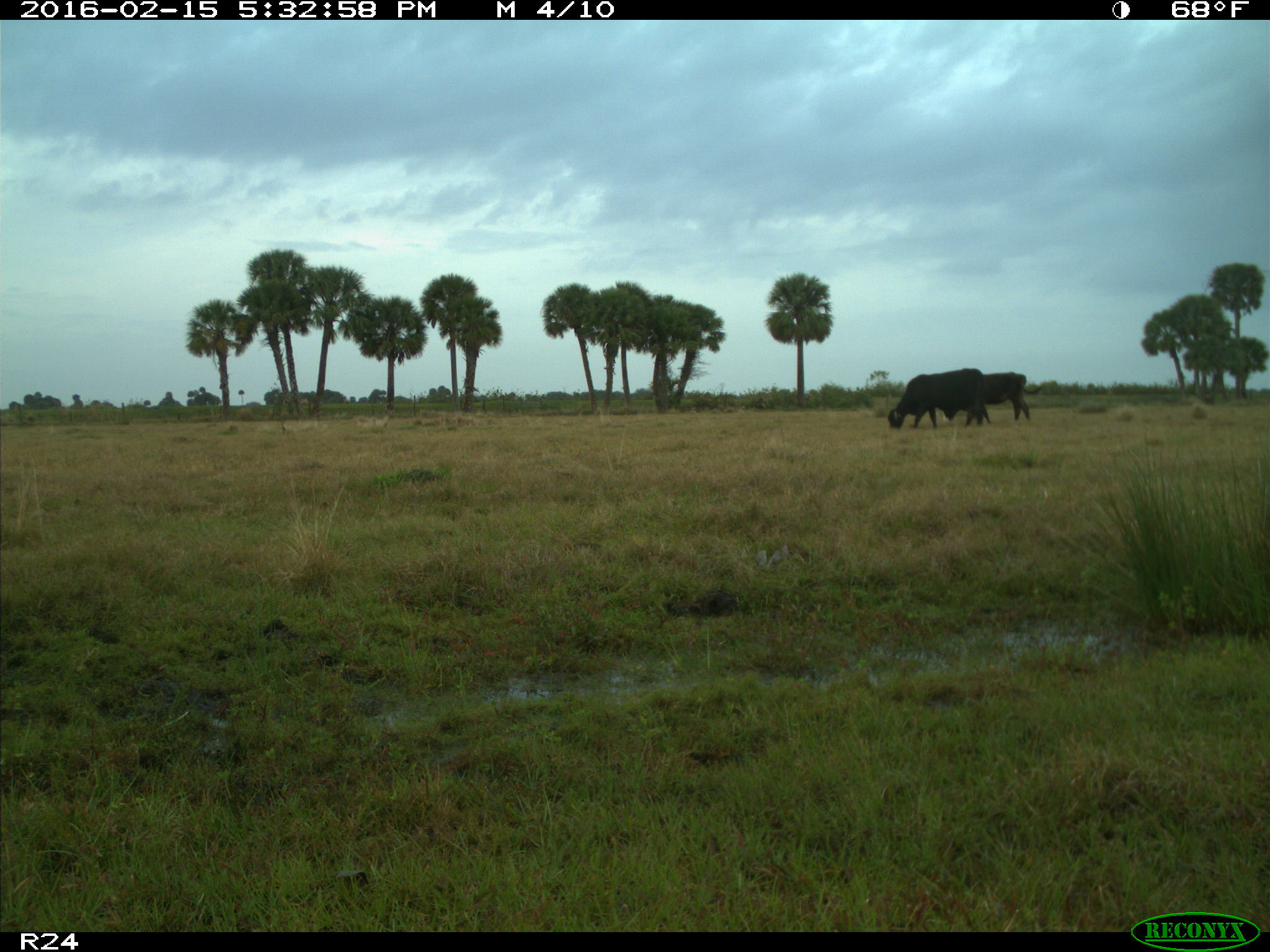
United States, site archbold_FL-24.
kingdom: Animalia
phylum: Chordata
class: Mammalia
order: Artiodactyla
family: Bovidae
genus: Bos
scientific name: Bos taurus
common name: domestic cow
Bos taurus (domestic cow).